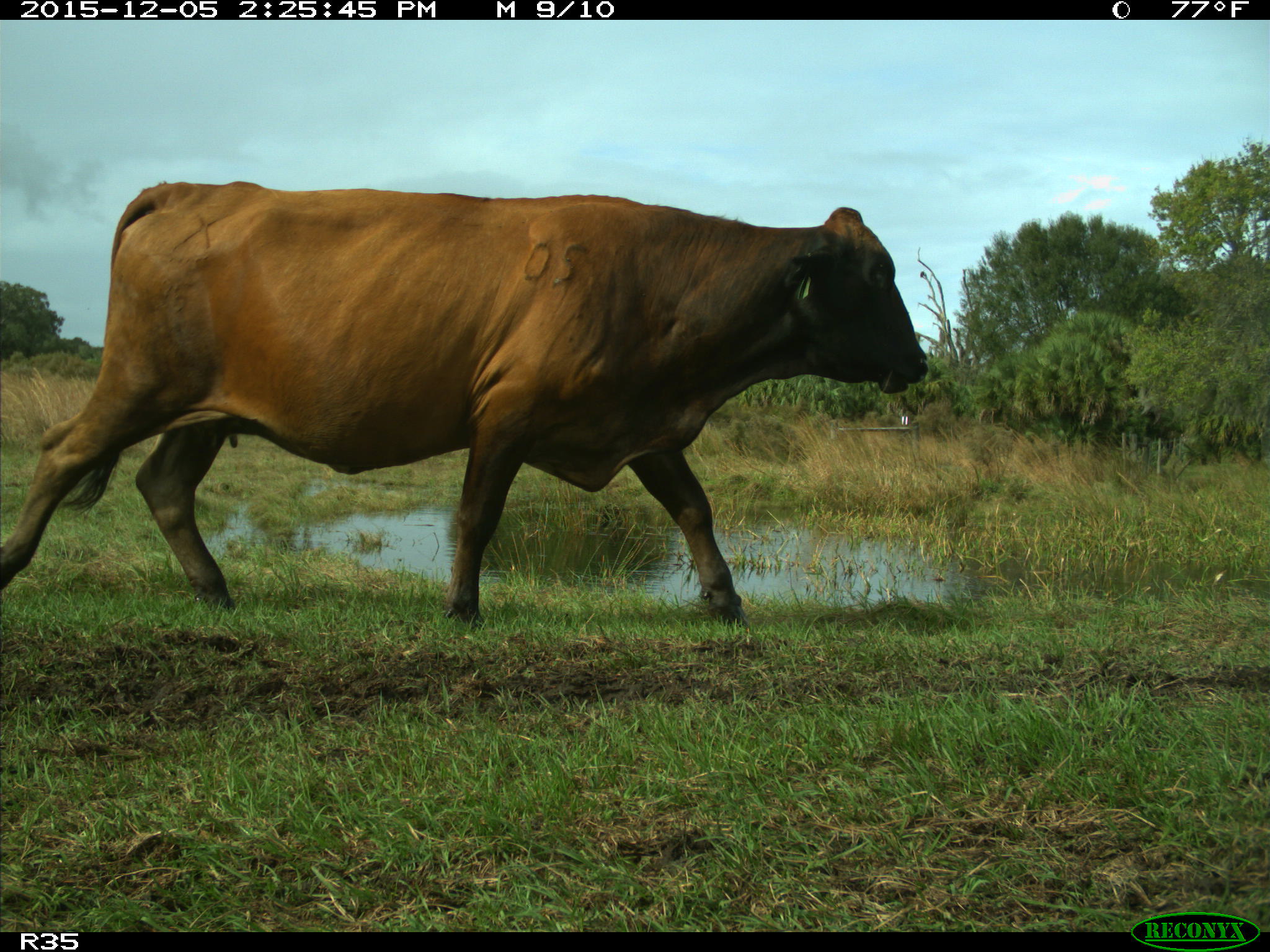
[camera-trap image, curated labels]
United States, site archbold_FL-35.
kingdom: Animalia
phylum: Chordata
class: Mammalia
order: Artiodactyla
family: Bovidae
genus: Bos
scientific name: Bos taurus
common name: domestic cow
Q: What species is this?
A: Bos taurus (domestic cow).